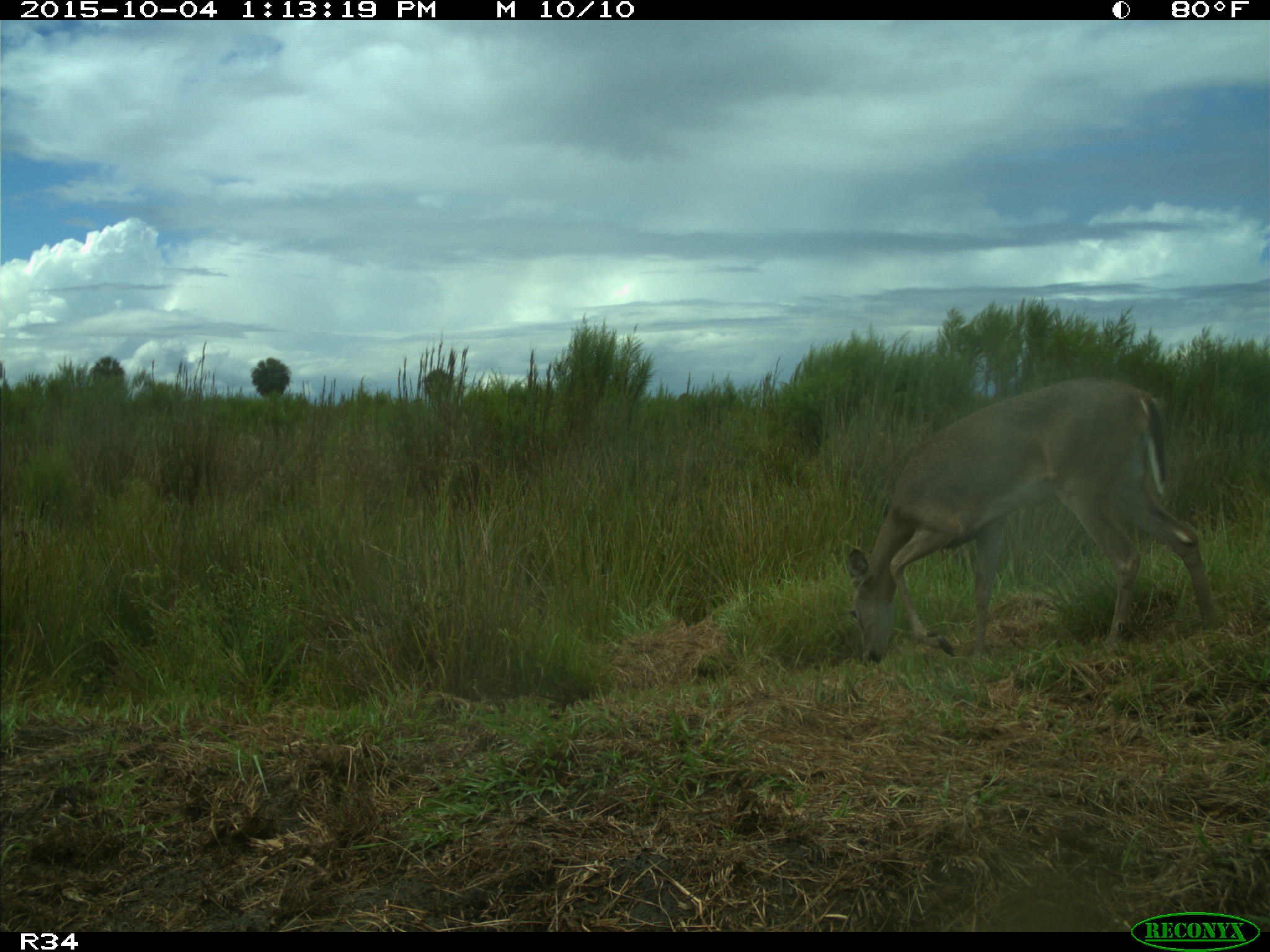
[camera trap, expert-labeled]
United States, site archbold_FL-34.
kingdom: Animalia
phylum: Chordata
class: Mammalia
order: Artiodactyla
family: Cervidae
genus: Odocoileus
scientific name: Odocoileus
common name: deer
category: unidentified deer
Unidentified deer (deer) (Odocoileus).